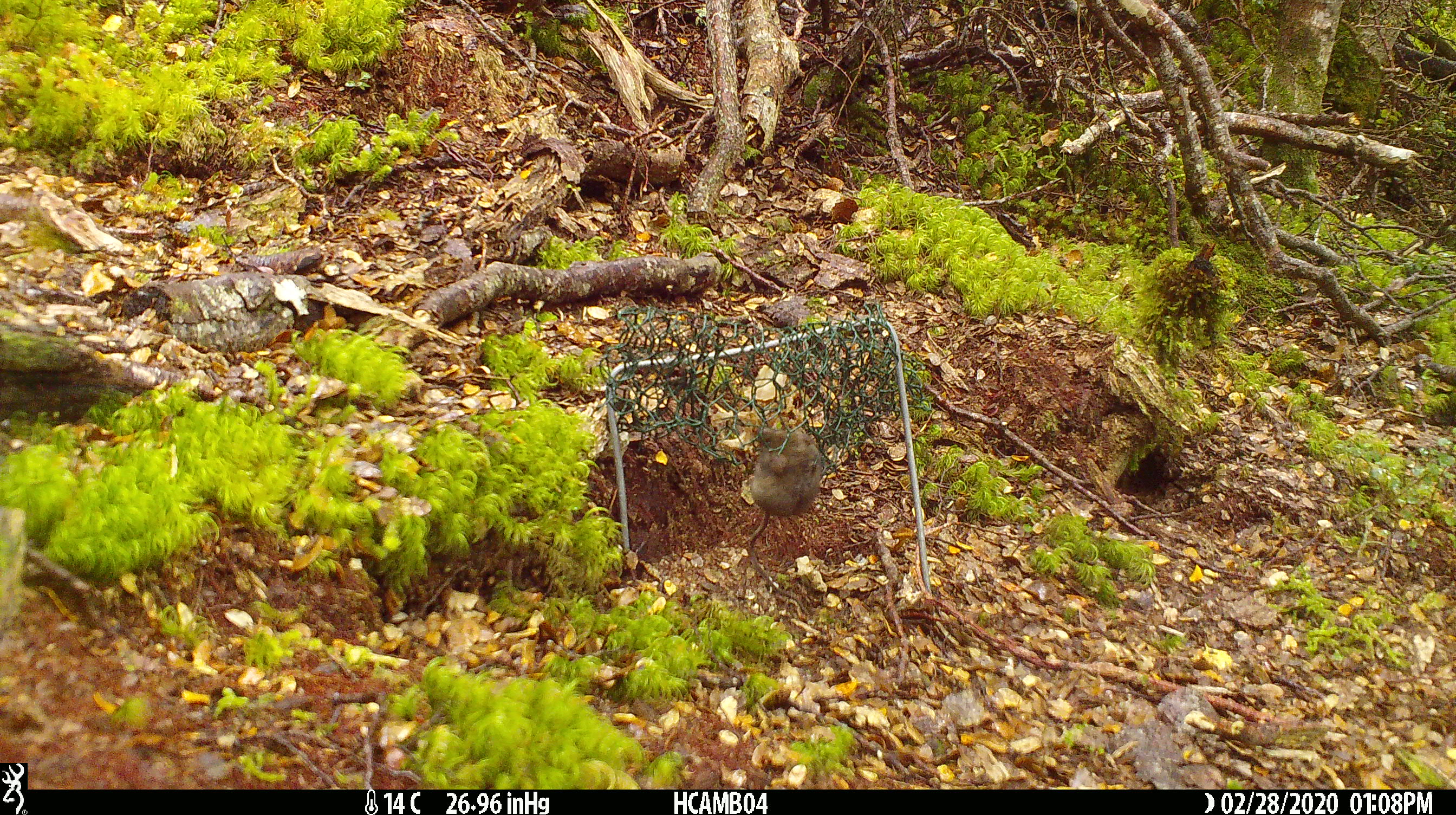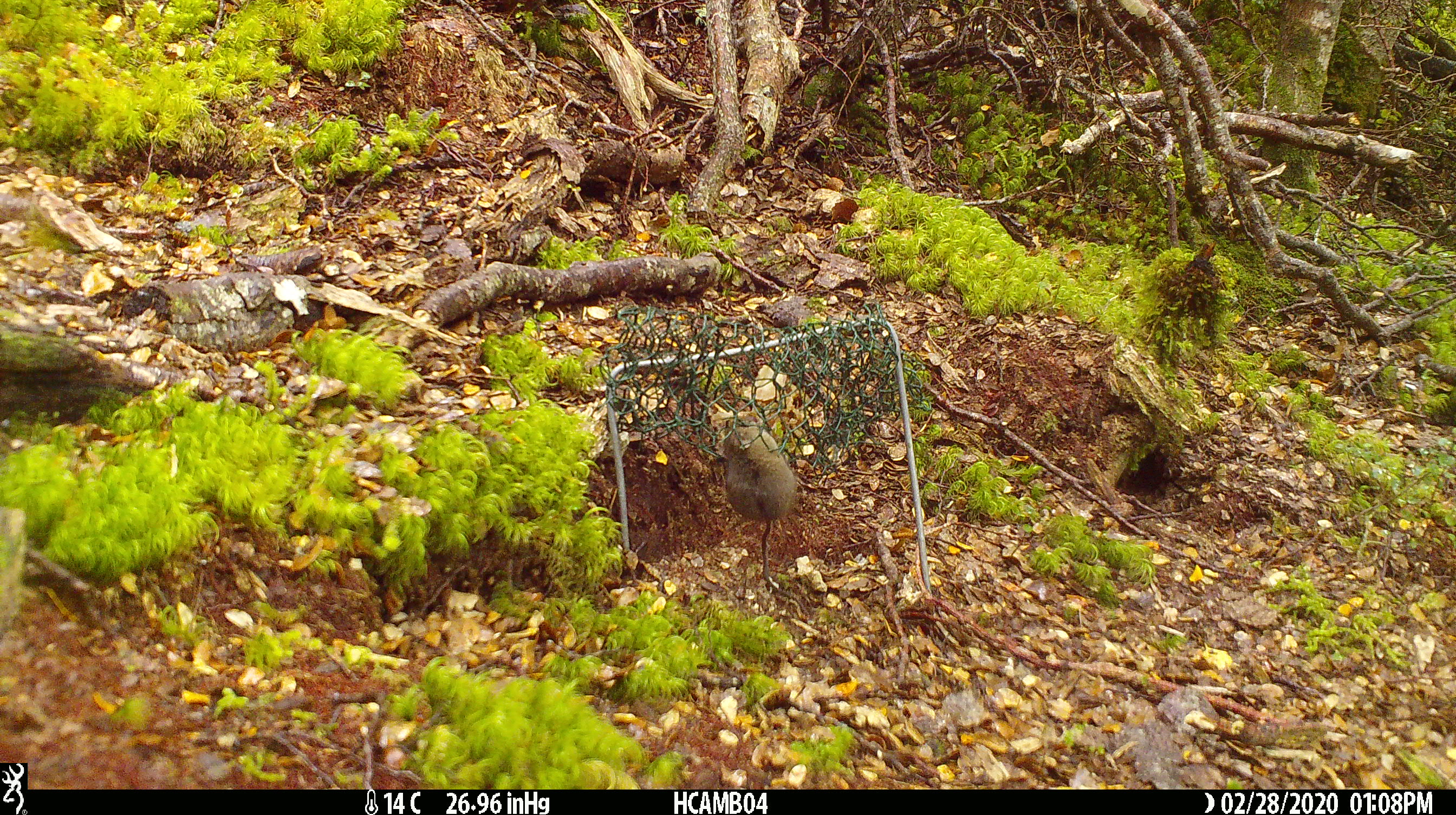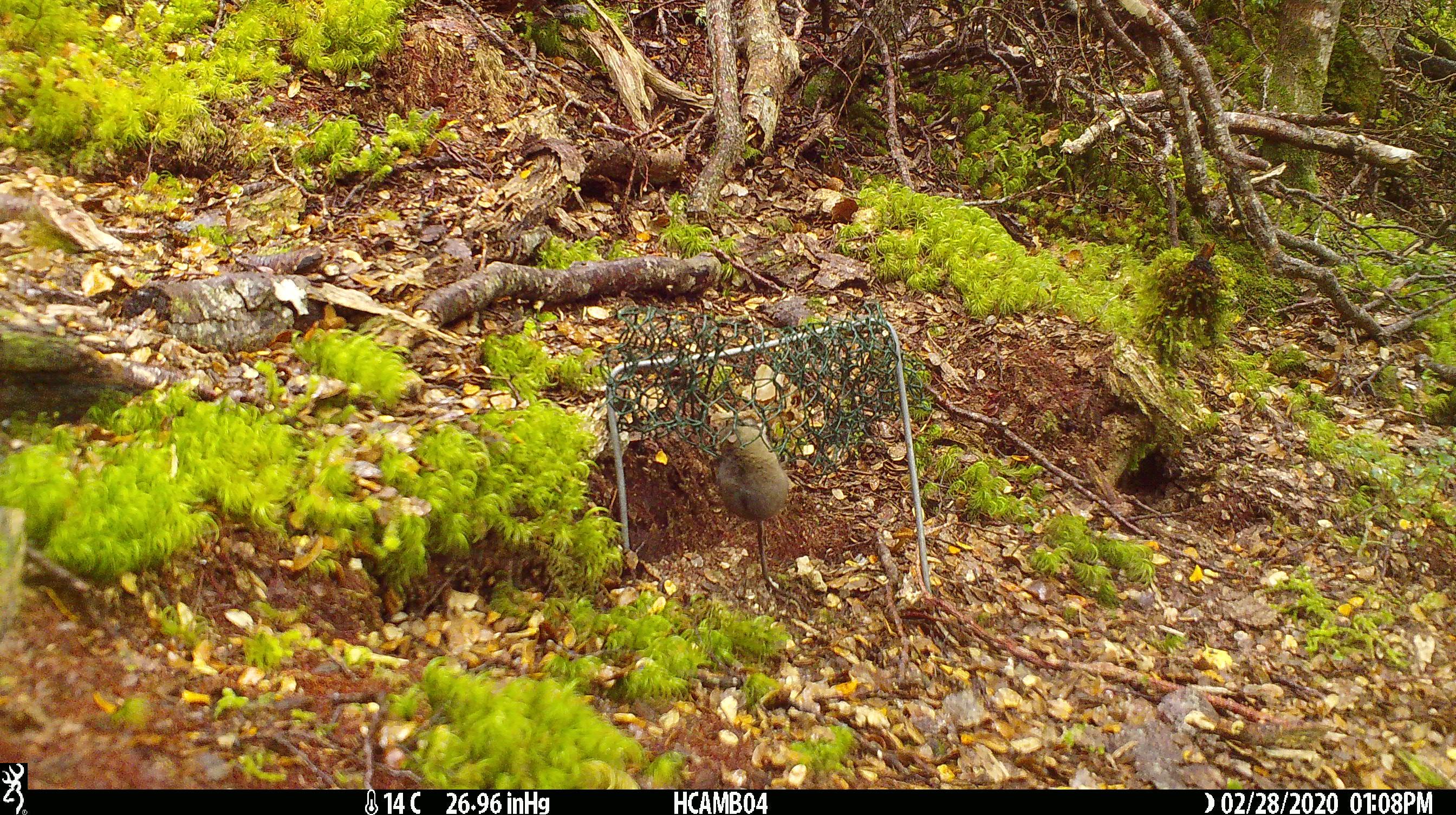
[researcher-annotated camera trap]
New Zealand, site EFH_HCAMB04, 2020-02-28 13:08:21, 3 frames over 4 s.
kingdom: Animalia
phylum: Chordata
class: Mammalia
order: Rodentia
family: Muridae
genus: Mus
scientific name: Mus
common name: mouse